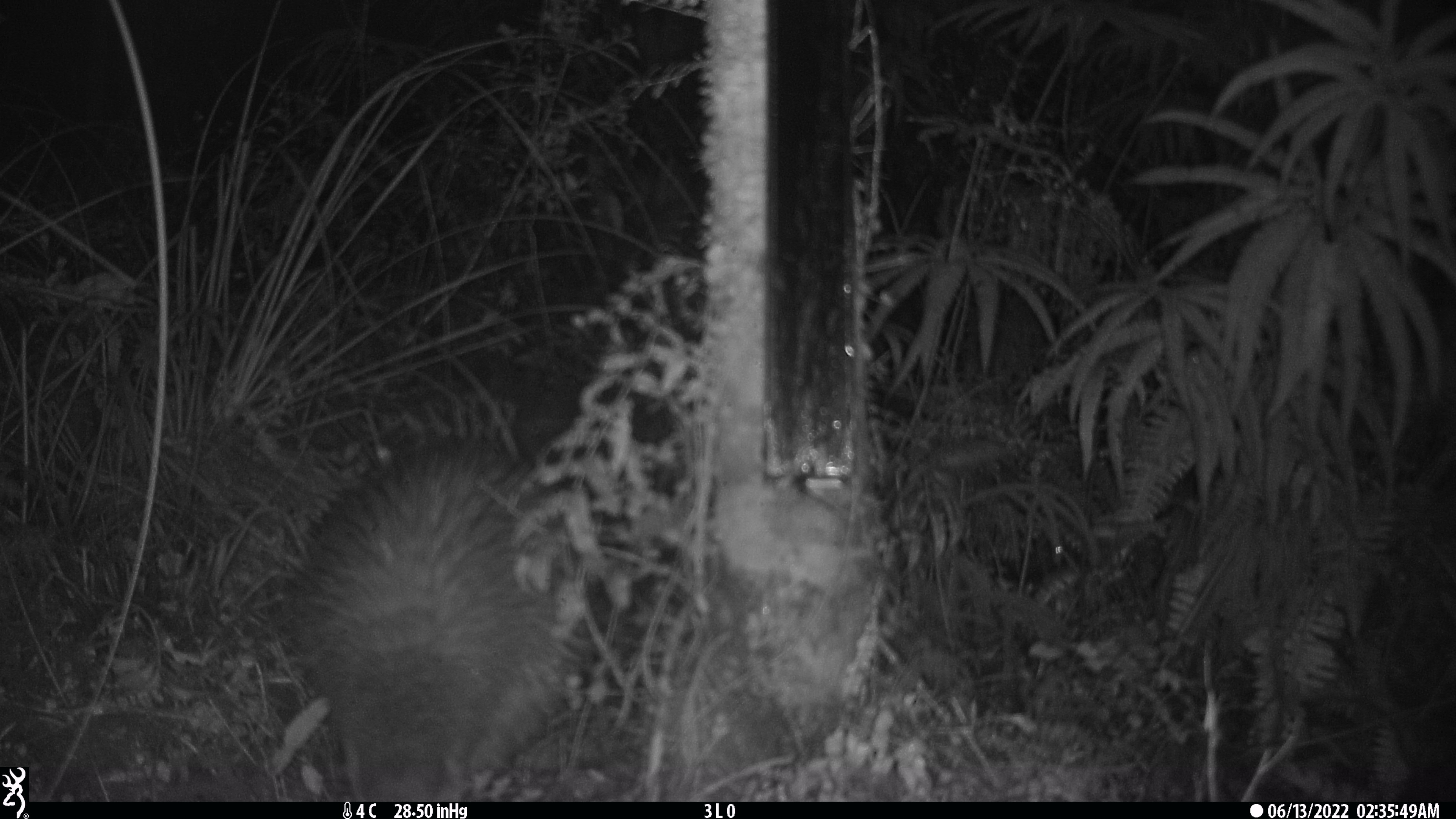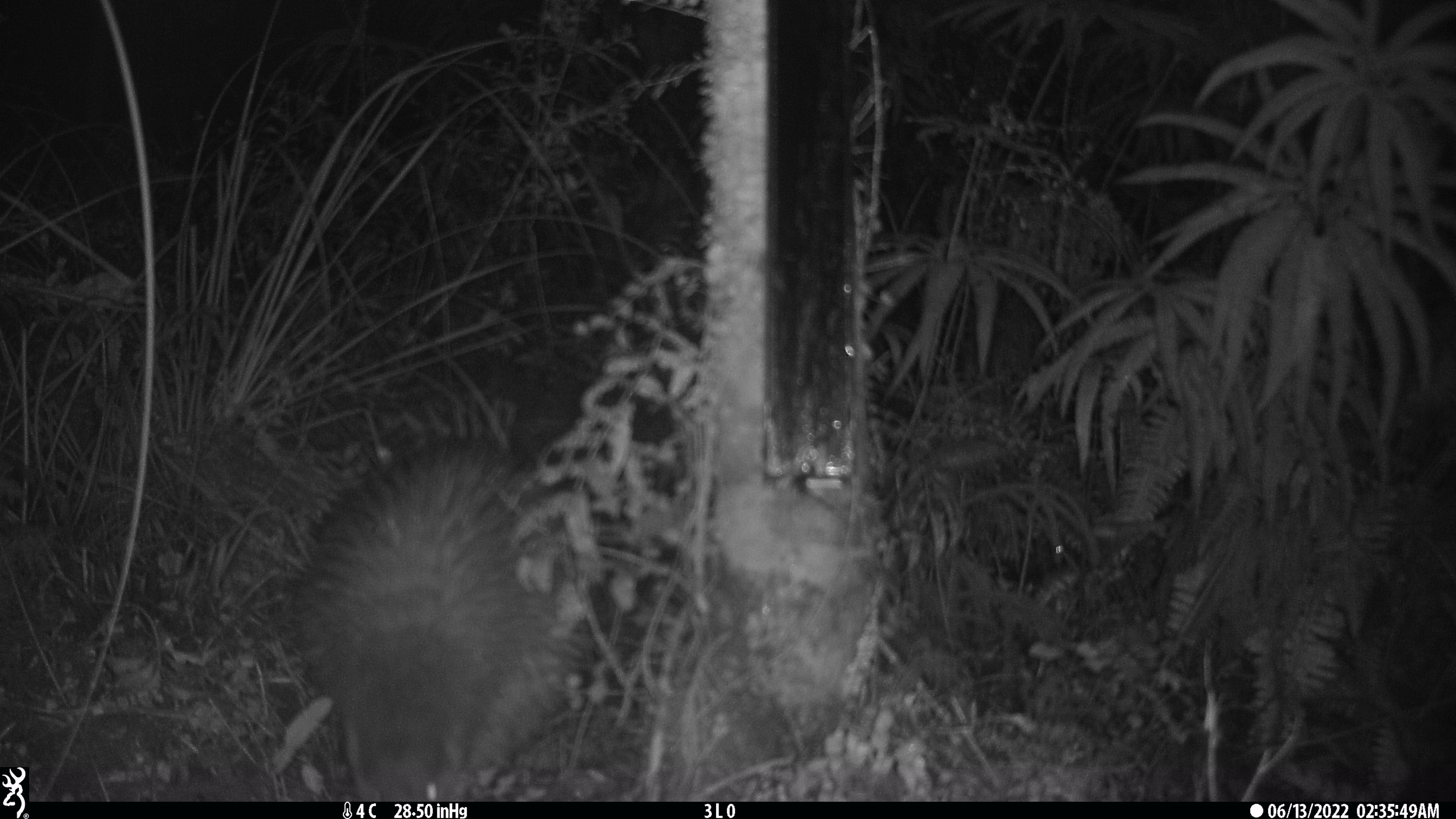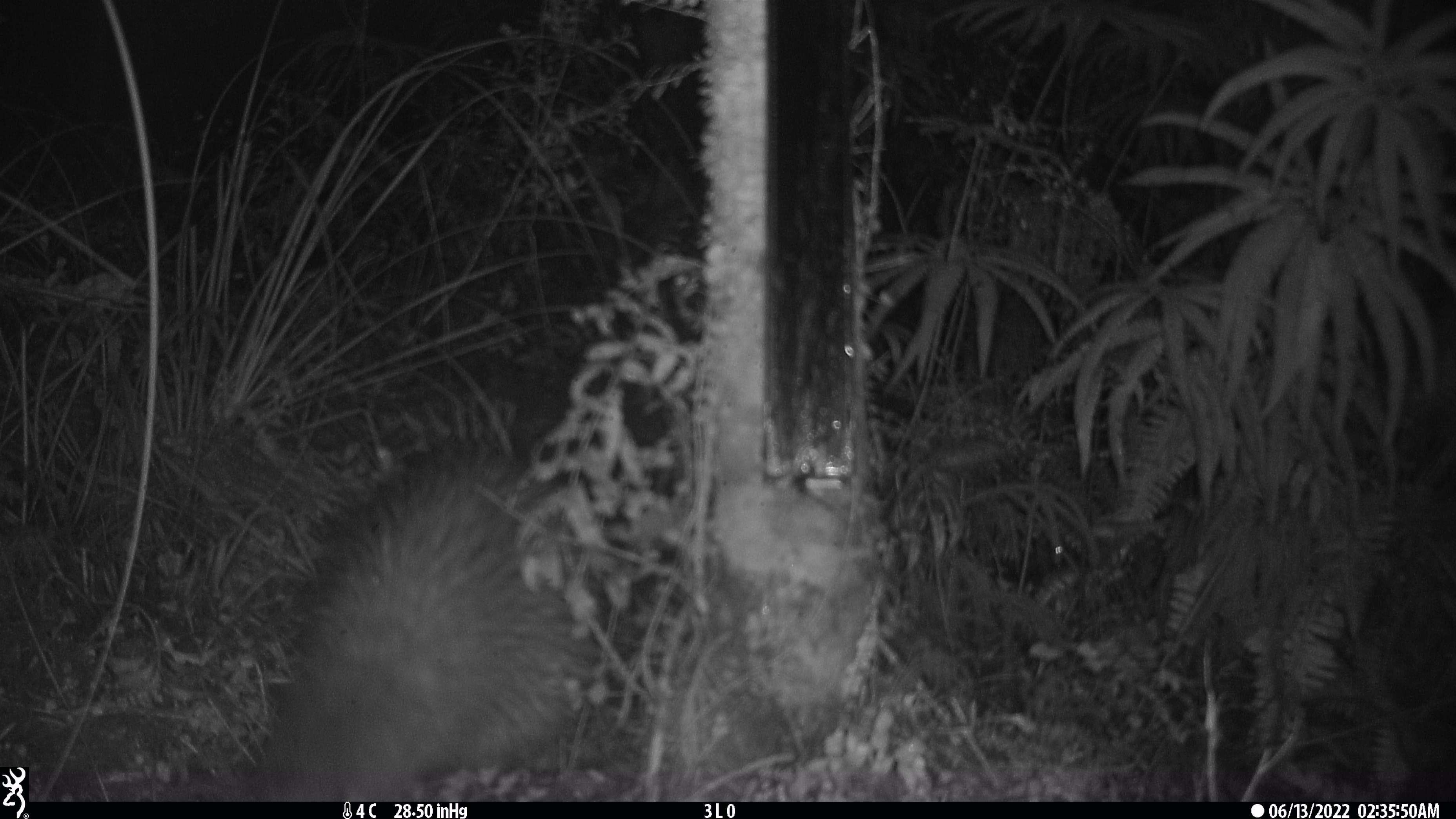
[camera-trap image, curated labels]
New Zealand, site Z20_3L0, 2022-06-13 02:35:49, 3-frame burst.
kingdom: Animalia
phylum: Chordata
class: Aves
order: Apterygiformes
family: Apterygidae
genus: Apteryx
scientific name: Apteryx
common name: kiwi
Kiwi (Apteryx).